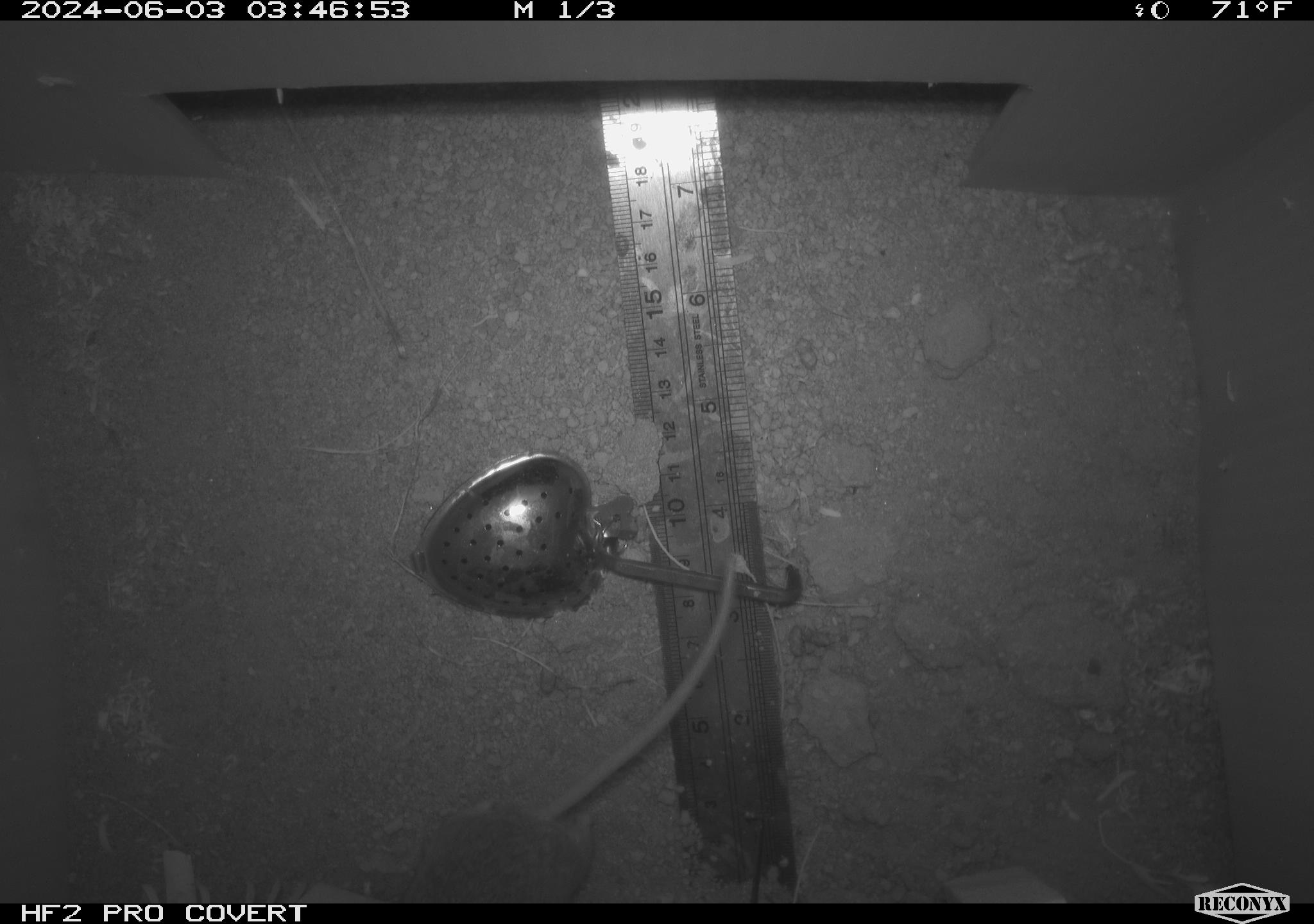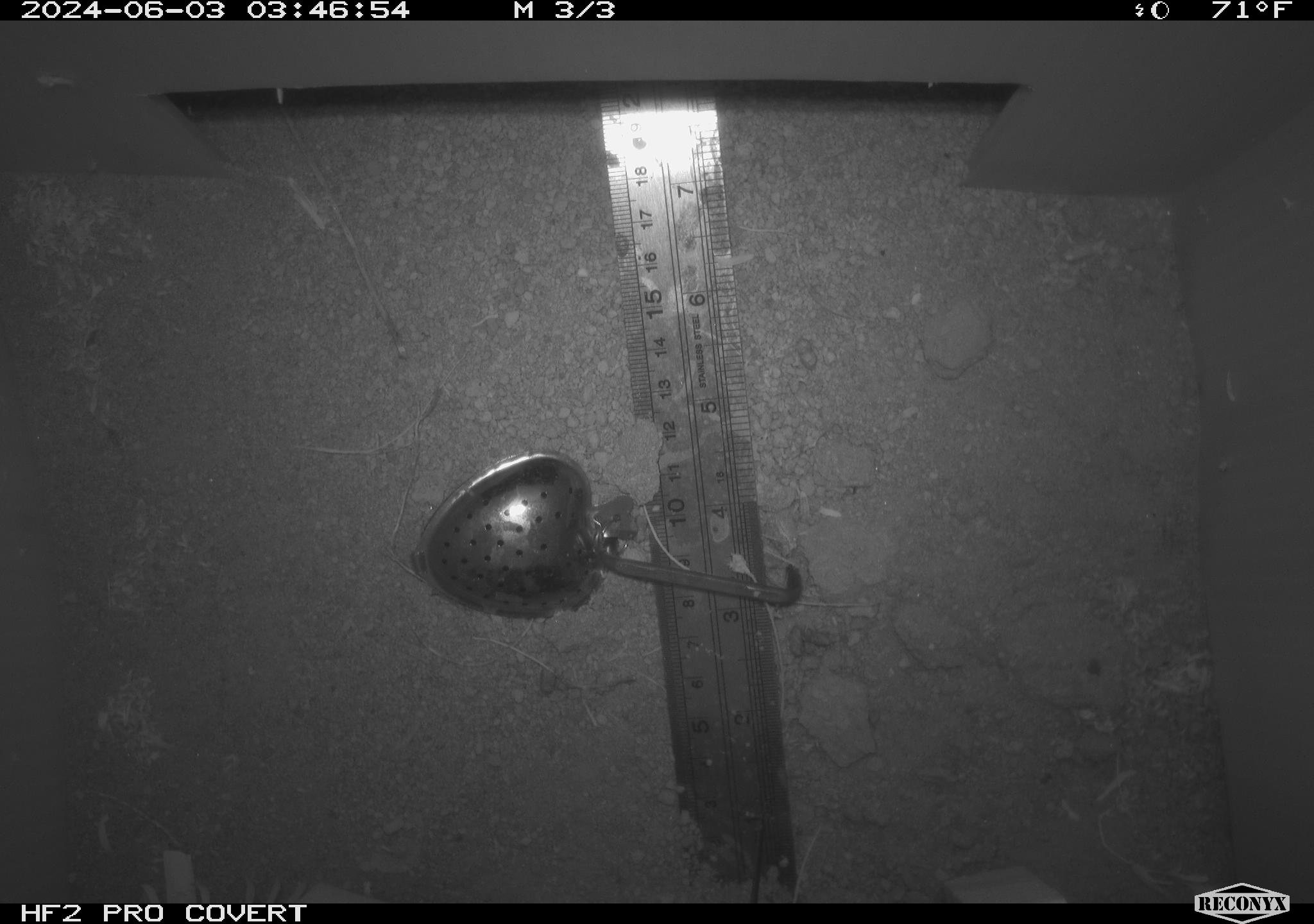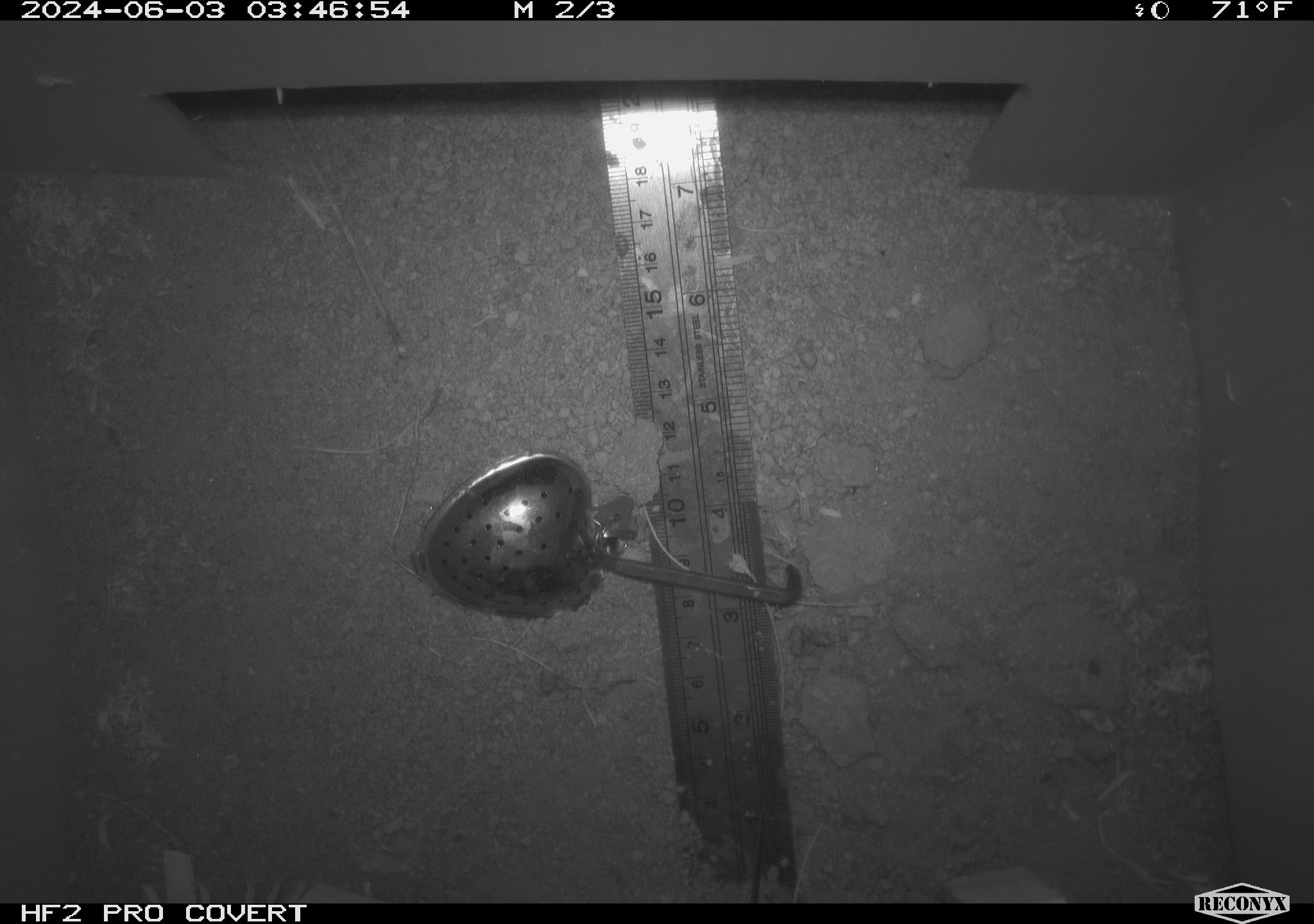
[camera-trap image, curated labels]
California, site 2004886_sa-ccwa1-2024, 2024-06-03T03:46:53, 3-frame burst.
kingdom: Animalia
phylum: Chordata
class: Mammalia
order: Rodentia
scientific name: Rodentia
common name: mouse species